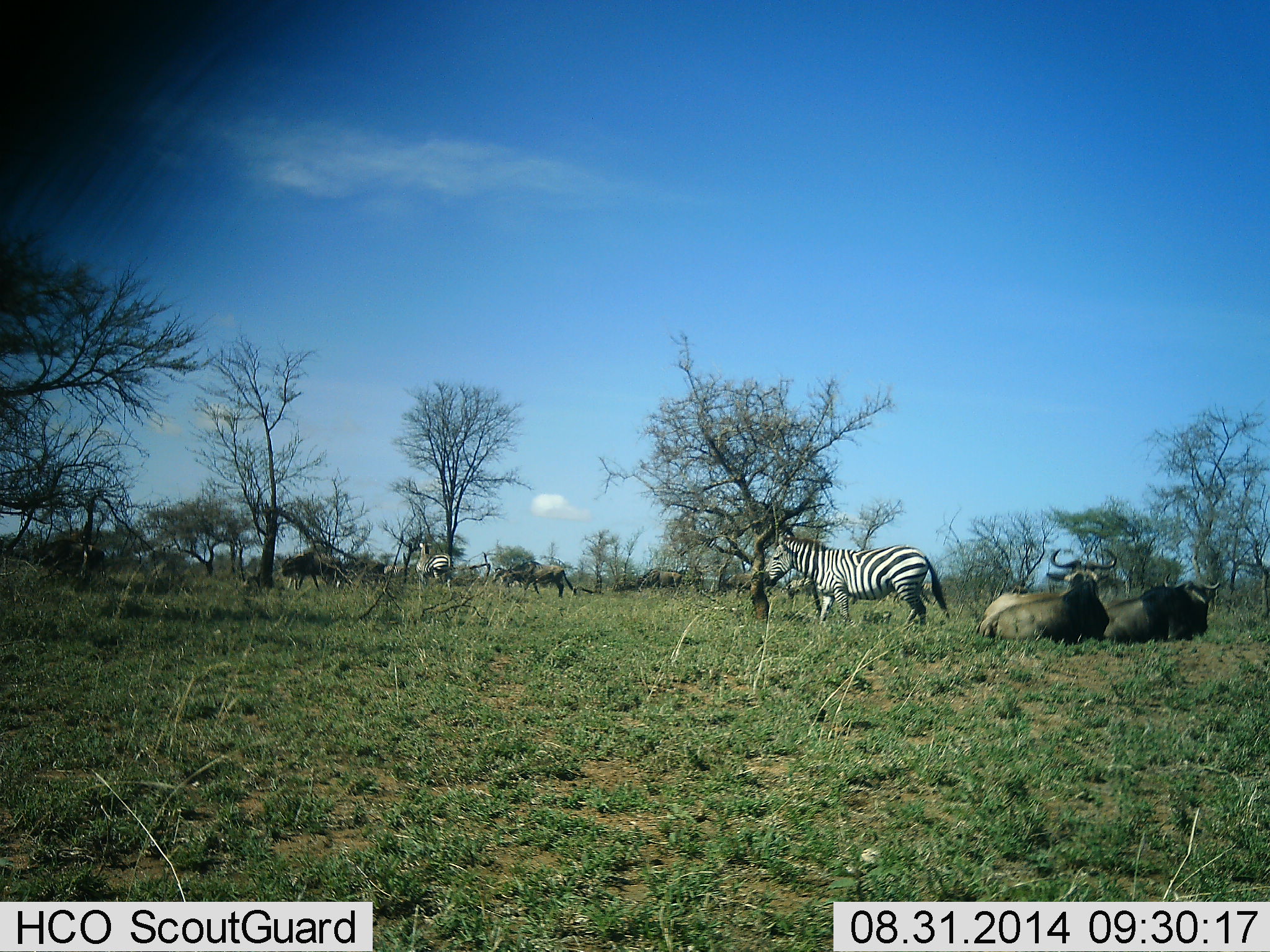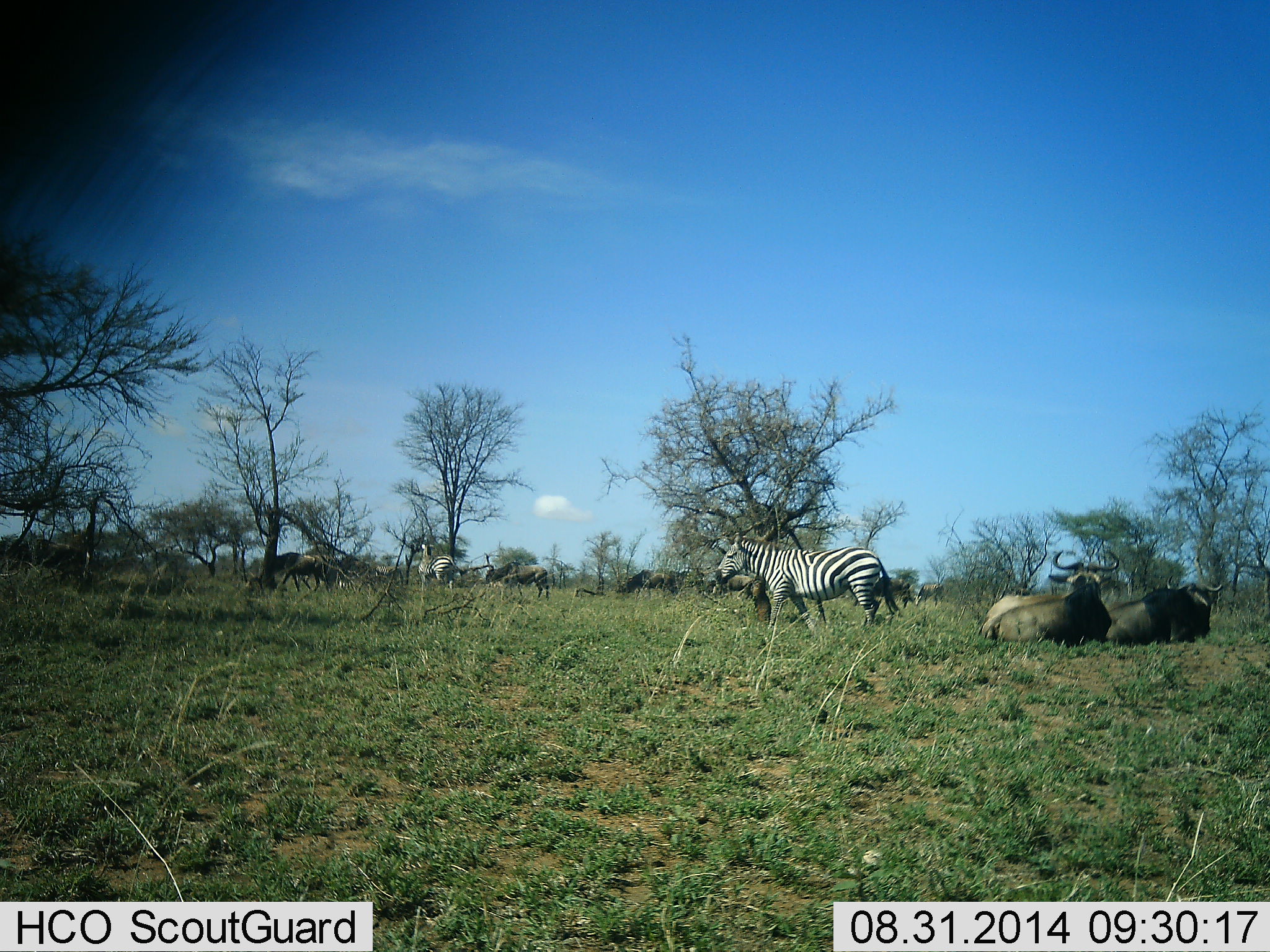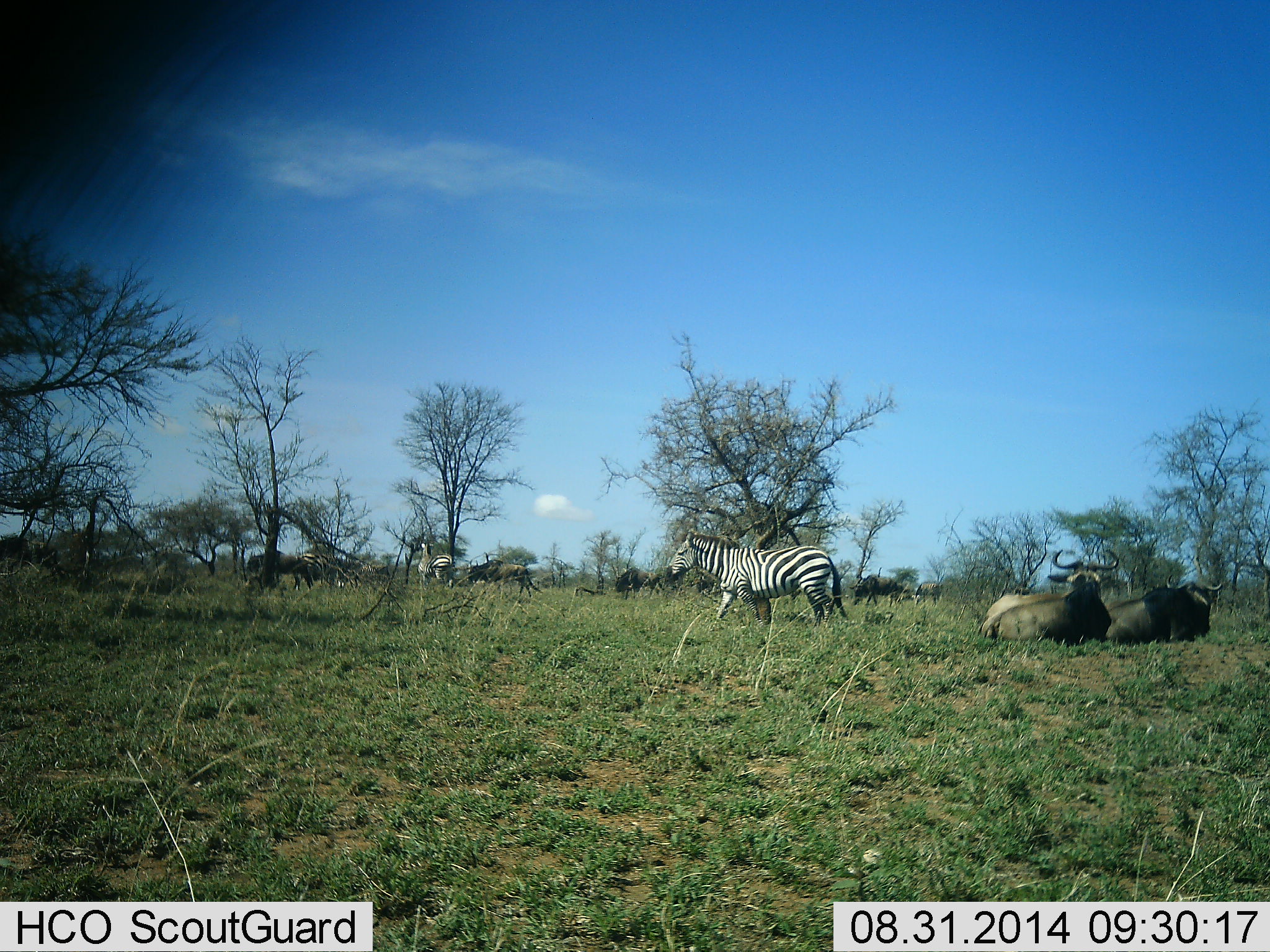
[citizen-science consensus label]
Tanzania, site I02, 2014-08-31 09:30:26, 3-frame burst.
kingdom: Animalia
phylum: Chordata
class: Mammalia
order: Artiodactyla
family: Bovidae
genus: Connochaetes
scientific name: Connochaetes taurinus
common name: blue wildebeest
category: wildebeest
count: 7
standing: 40%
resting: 100%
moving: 80%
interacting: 0%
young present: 0%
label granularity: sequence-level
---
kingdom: Animalia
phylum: Chordata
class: Mammalia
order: Perissodactyla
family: Equidae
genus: Equus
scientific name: Equus quagga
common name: plains zebra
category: zebra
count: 2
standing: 50%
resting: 8%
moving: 83%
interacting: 0%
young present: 0%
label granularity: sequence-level